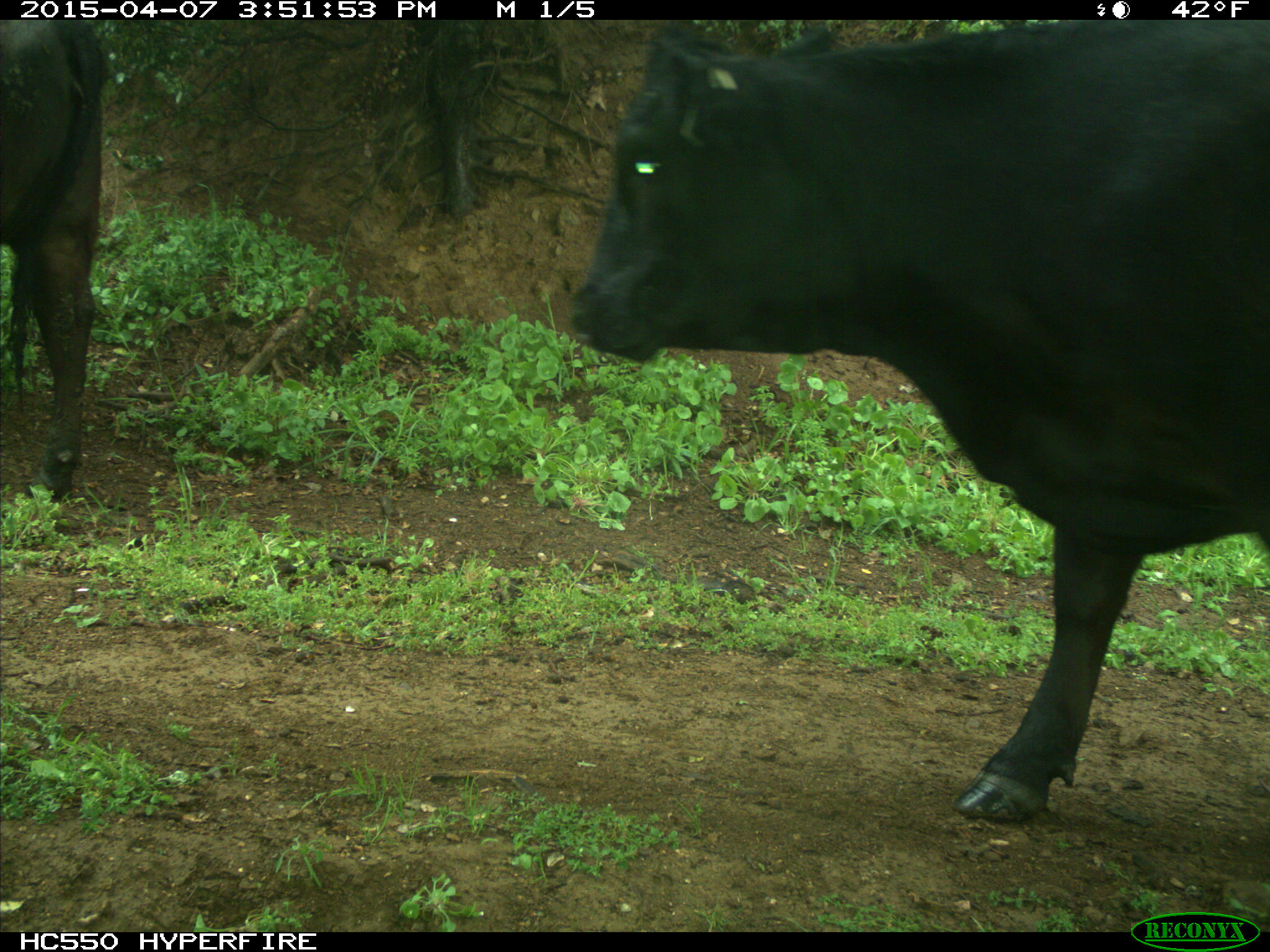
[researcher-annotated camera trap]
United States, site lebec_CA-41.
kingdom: Animalia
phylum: Chordata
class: Mammalia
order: Artiodactyla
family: Bovidae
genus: Bos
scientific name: Bos taurus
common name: domestic cow